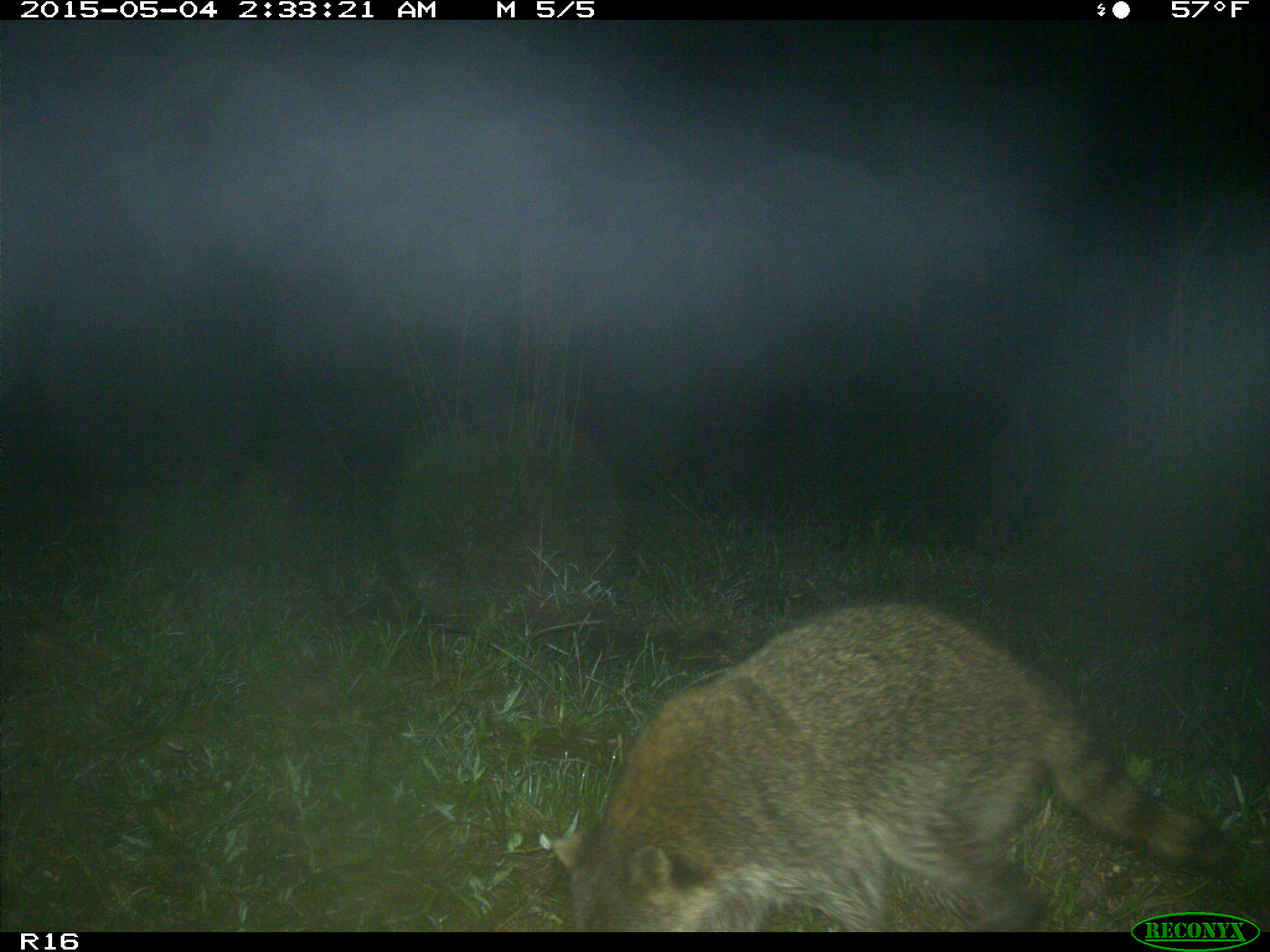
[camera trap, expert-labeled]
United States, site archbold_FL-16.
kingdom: Animalia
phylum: Chordata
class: Mammalia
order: Carnivora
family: Procyonidae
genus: Procyon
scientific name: Procyon lotor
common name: common raccoon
Procyon lotor (common raccoon).